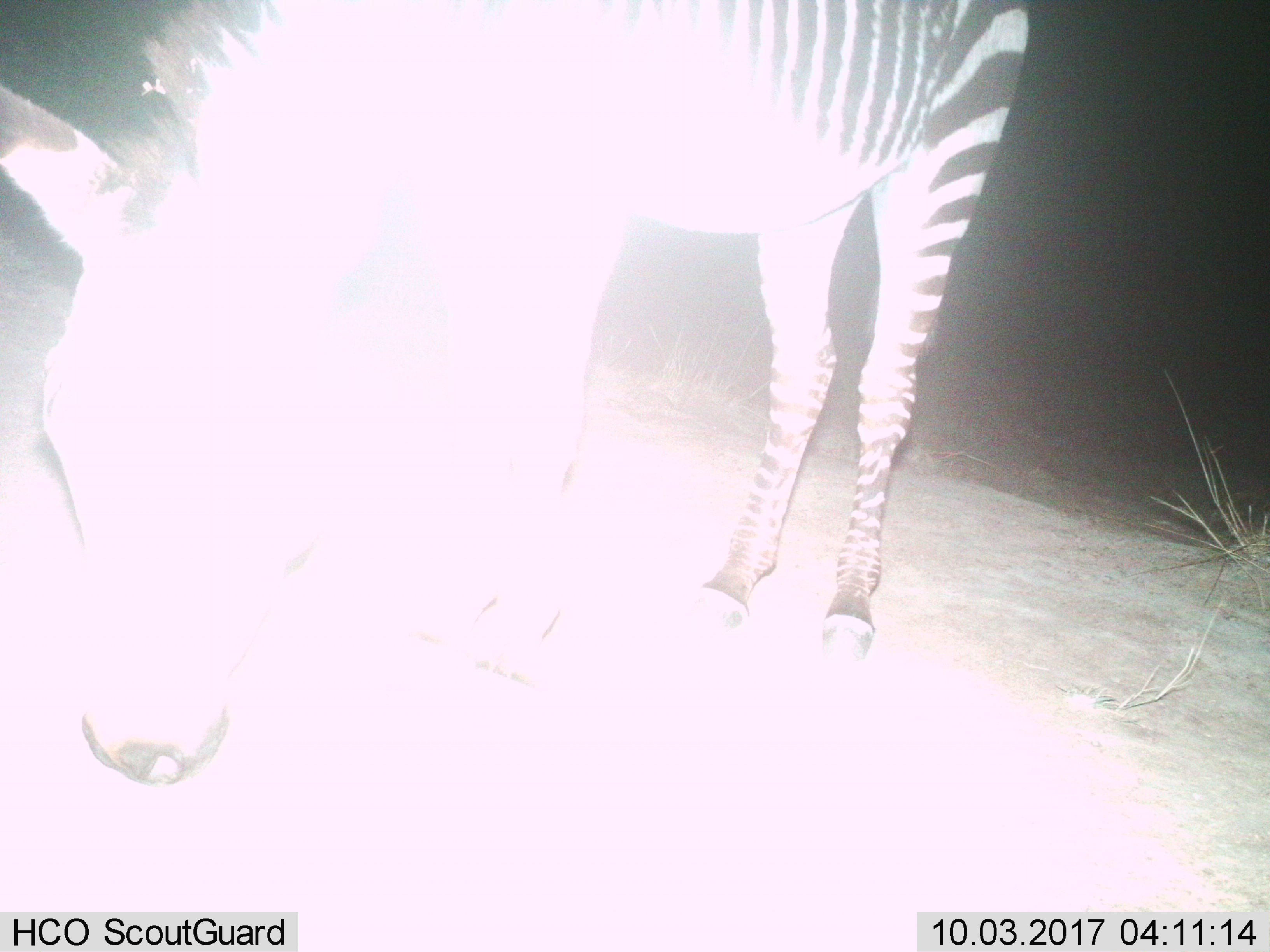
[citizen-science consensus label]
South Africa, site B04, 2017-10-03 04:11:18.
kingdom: Animalia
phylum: Chordata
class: Mammalia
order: Perissodactyla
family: Equidae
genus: Equus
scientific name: Equus zebra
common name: mountain zebra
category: zebramountain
Zebramountain (mountain zebra) (Equus zebra), count 1. Behavior (volunteer vote fractions): standing 50%, resting 0%, moving 0%, interacting 0%. Young present (vote fraction): 0%. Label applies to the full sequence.